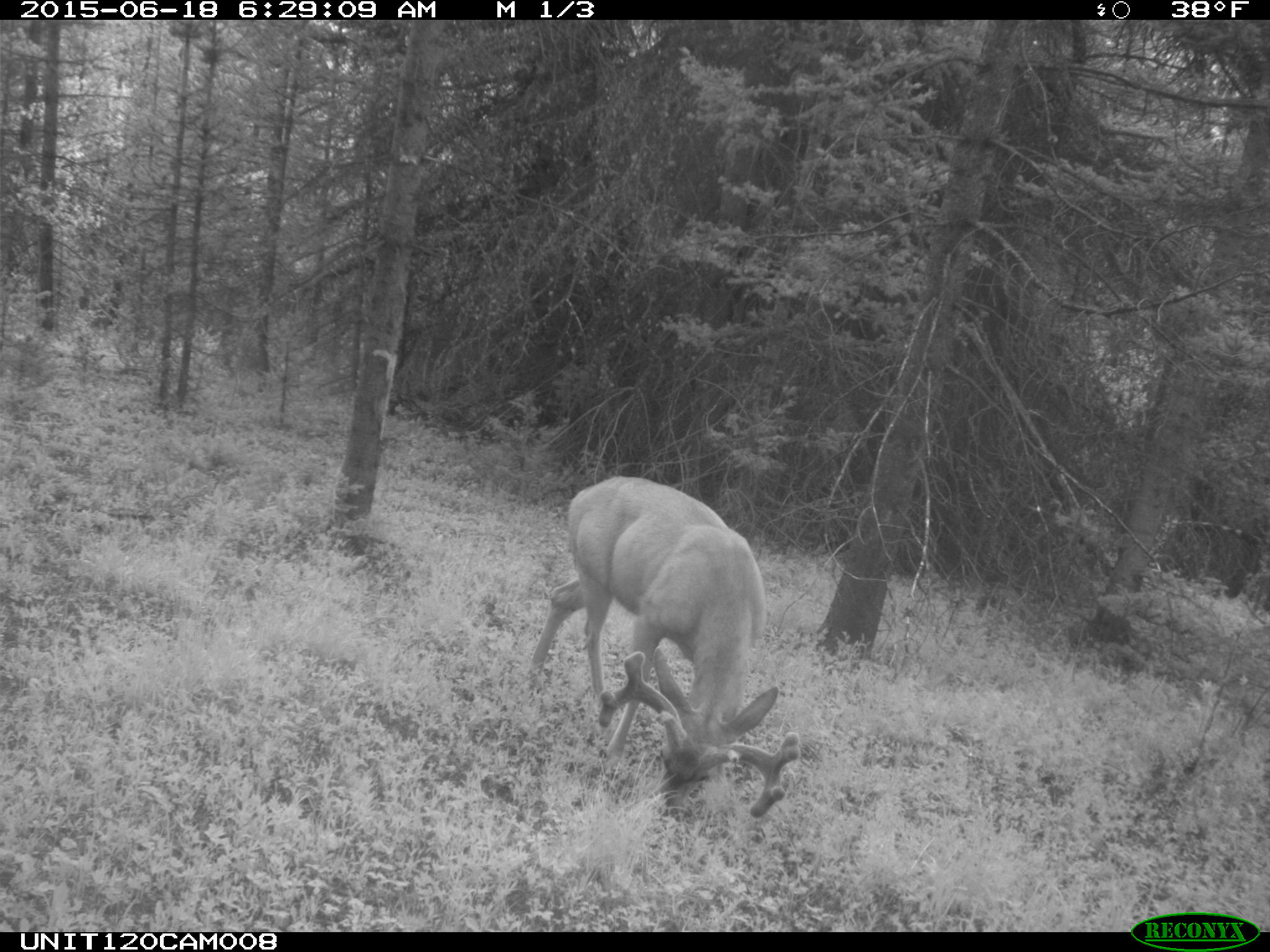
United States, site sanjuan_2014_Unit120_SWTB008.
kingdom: Animalia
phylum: Chordata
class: Mammalia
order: Artiodactyla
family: Cervidae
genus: Odocoileus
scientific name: Odocoileus hemionus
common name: mule deer